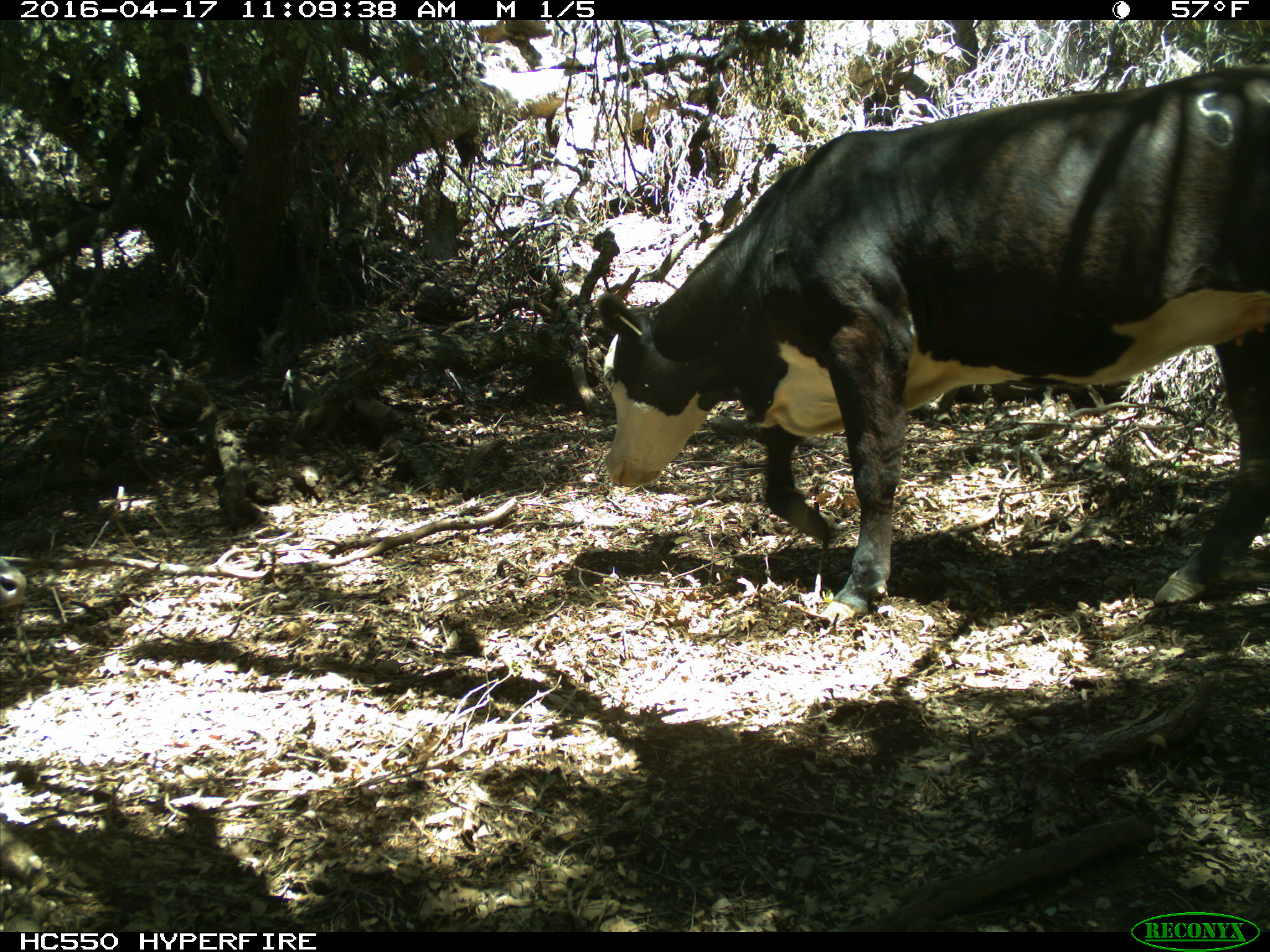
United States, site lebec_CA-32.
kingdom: Animalia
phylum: Chordata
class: Mammalia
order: Artiodactyla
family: Bovidae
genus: Bos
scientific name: Bos taurus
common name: domestic cow